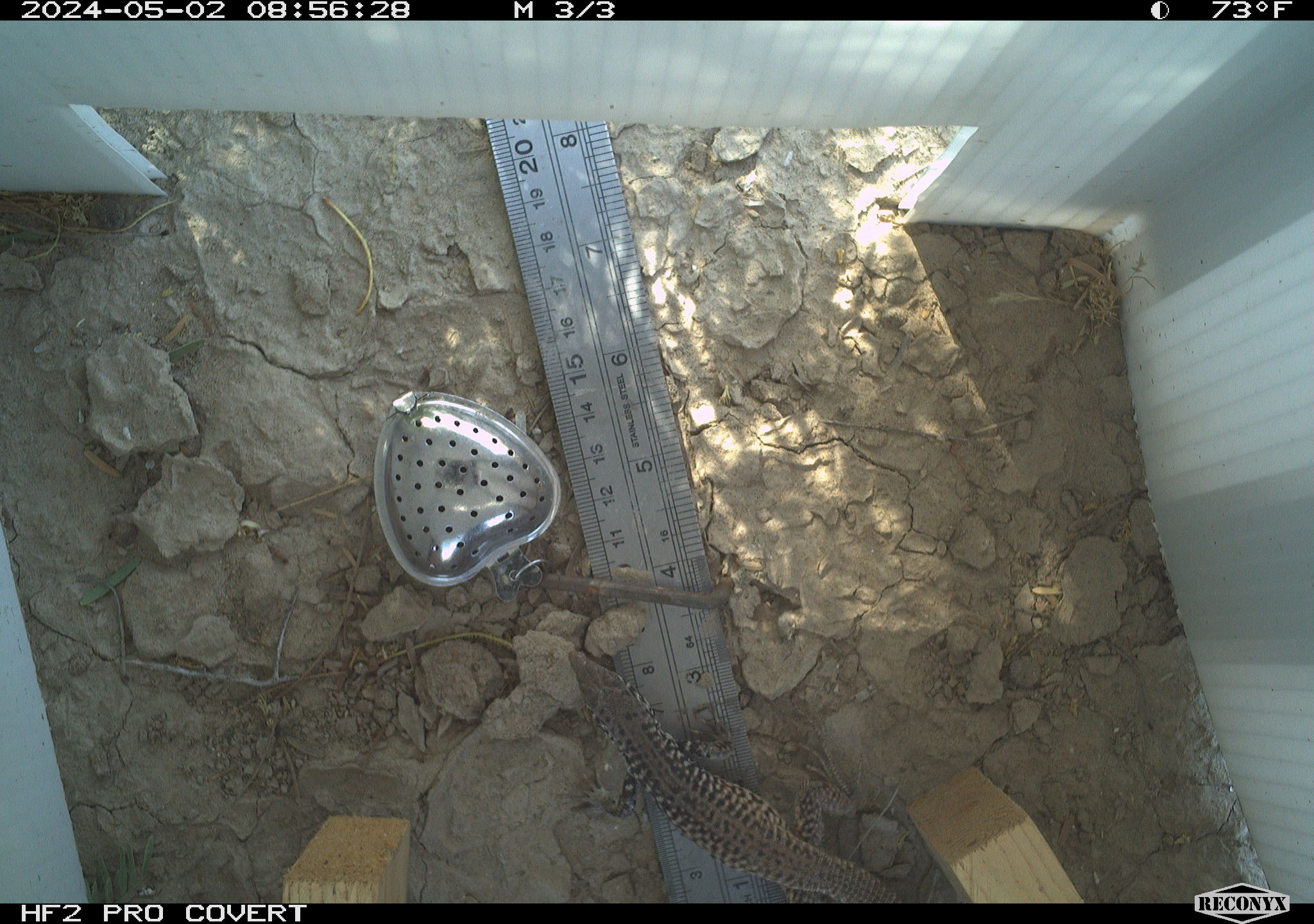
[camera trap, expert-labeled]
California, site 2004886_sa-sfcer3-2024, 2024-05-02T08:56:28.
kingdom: Animalia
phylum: Chordata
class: Reptilia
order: Squamata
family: Teiidae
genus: Aspidoscelis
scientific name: Aspidoscelis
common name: whiptail lizards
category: aspidoscelis species